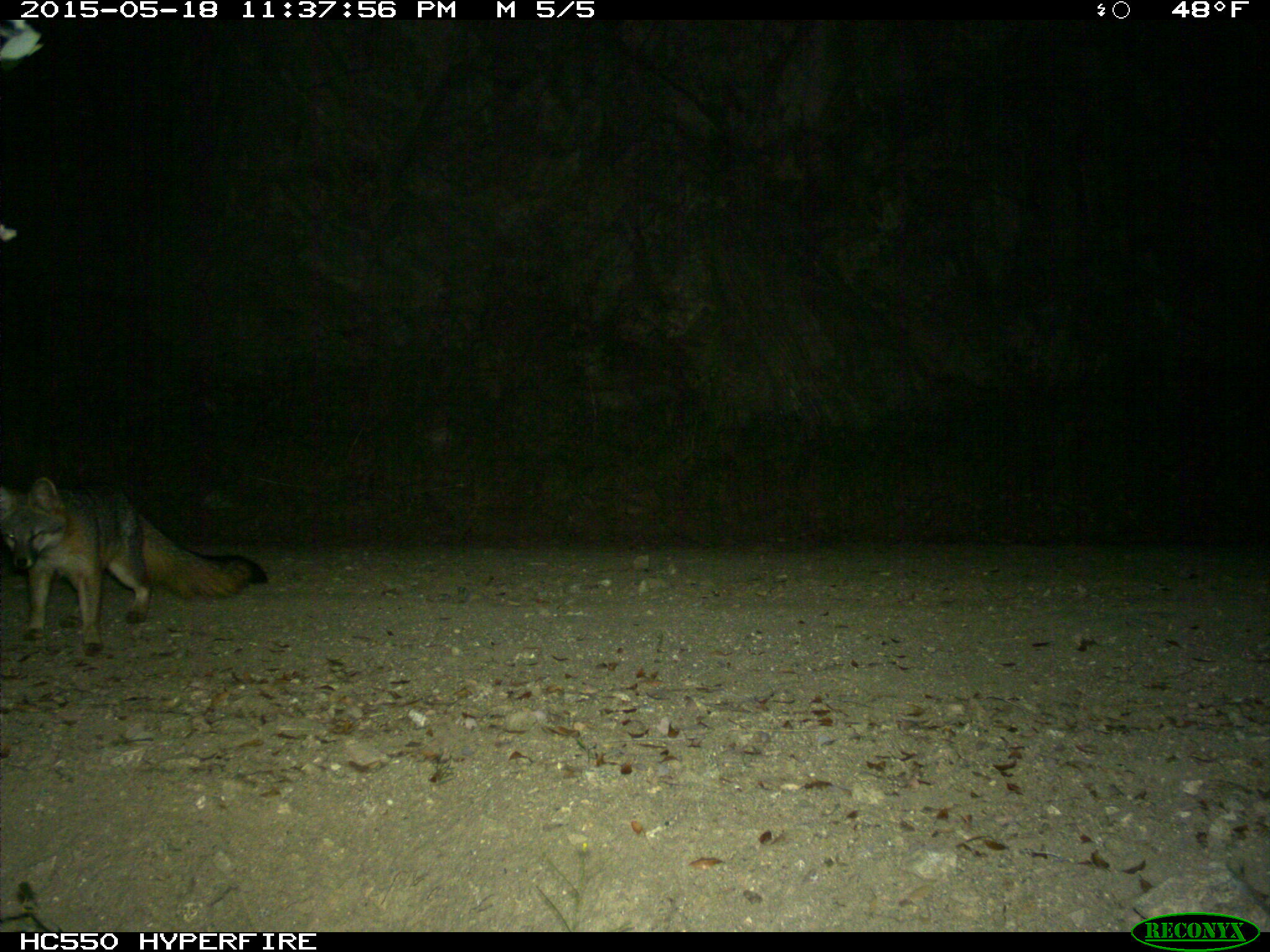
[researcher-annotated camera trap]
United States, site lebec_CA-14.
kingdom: Animalia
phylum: Chordata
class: Mammalia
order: Carnivora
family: Canidae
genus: Urocyon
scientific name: Urocyon cinereoargenteus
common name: gray fox